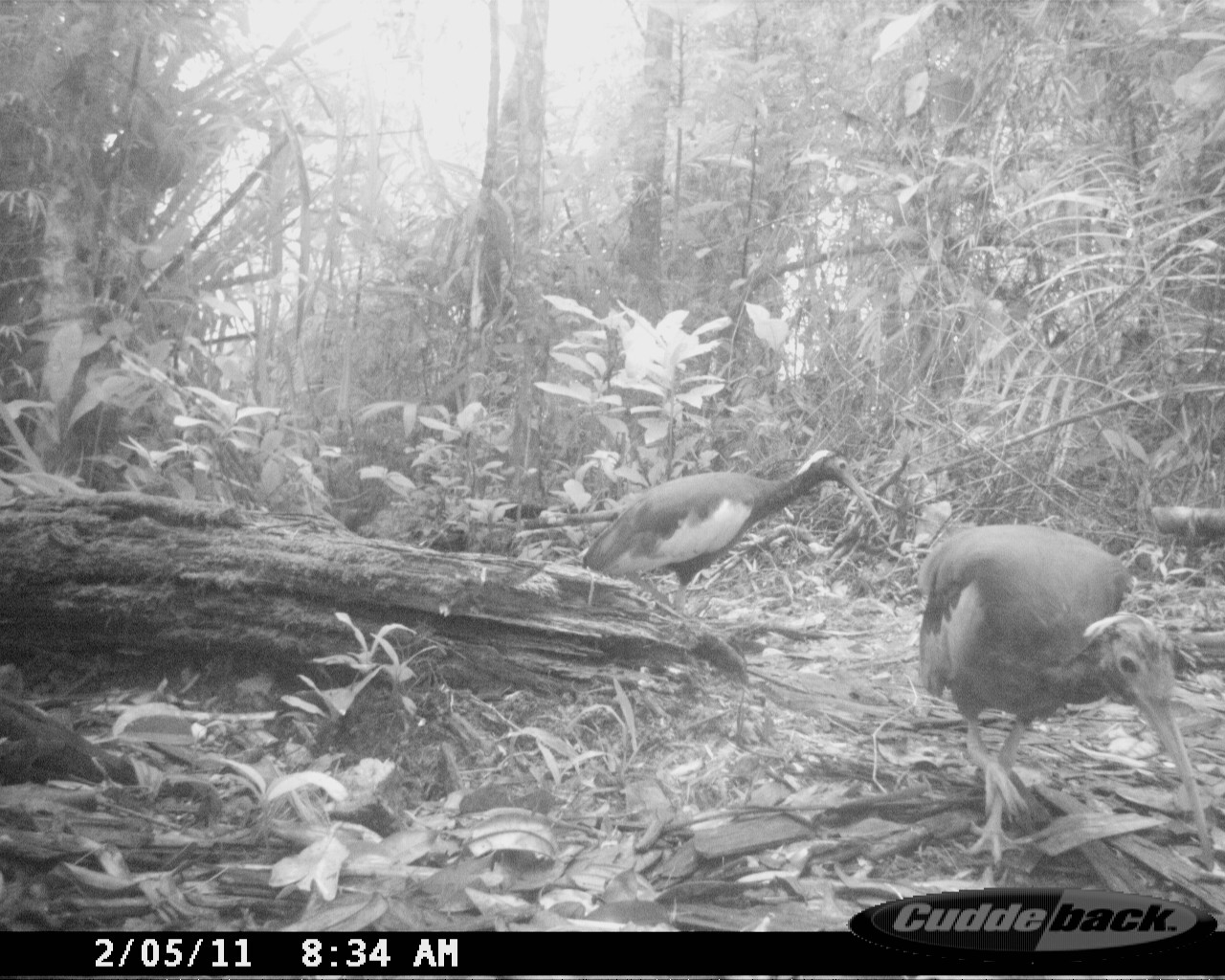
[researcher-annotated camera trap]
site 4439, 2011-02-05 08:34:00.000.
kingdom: Animalia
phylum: Chordata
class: Aves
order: Pelecaniformes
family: Threskiornithidae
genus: Lophotibis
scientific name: Lophotibis cristata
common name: madagascan ibis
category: lophotibis cristataa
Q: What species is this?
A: Lophotibis cristataa (madagascan ibis) (Lophotibis cristata).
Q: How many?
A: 2.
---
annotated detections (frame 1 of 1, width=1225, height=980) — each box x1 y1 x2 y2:
lophotibis cristataa: 914 521 1217 873; 579 447 888 623